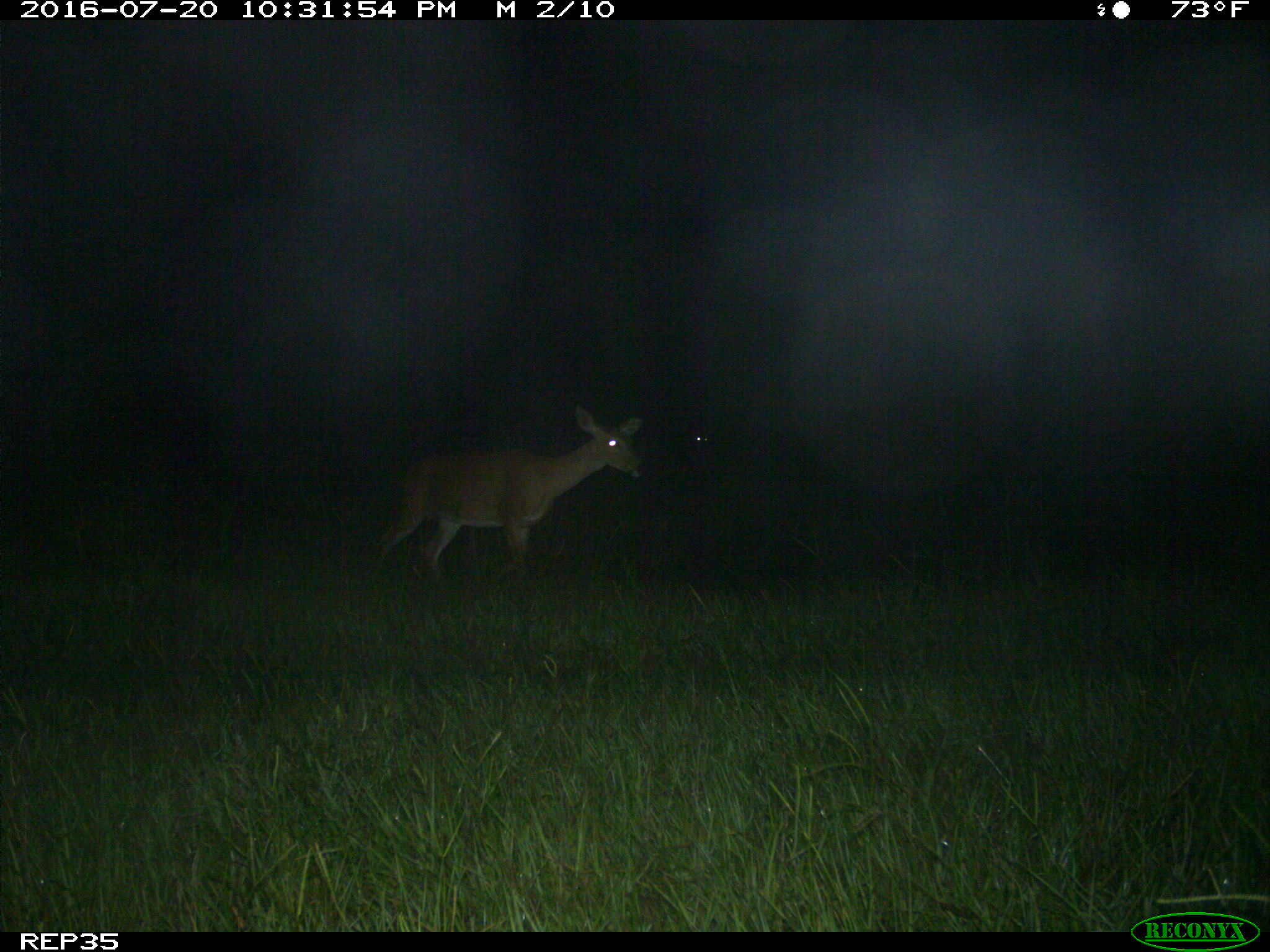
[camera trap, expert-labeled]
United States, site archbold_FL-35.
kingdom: Animalia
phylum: Chordata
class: Mammalia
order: Artiodactyla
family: Cervidae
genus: Odocoileus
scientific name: Odocoileus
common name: deer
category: unidentified deer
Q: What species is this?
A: Unidentified deer (deer) (Odocoileus).